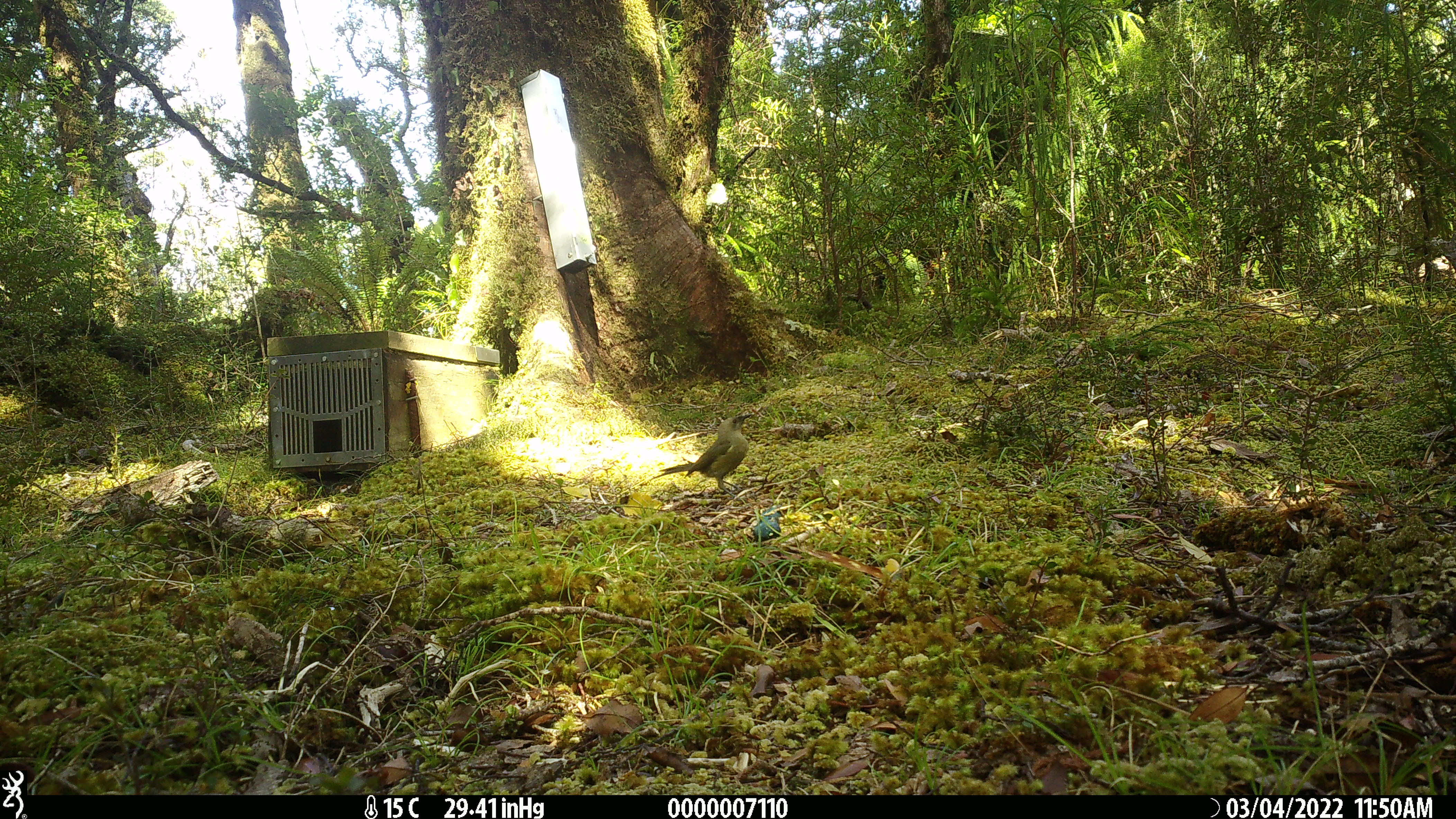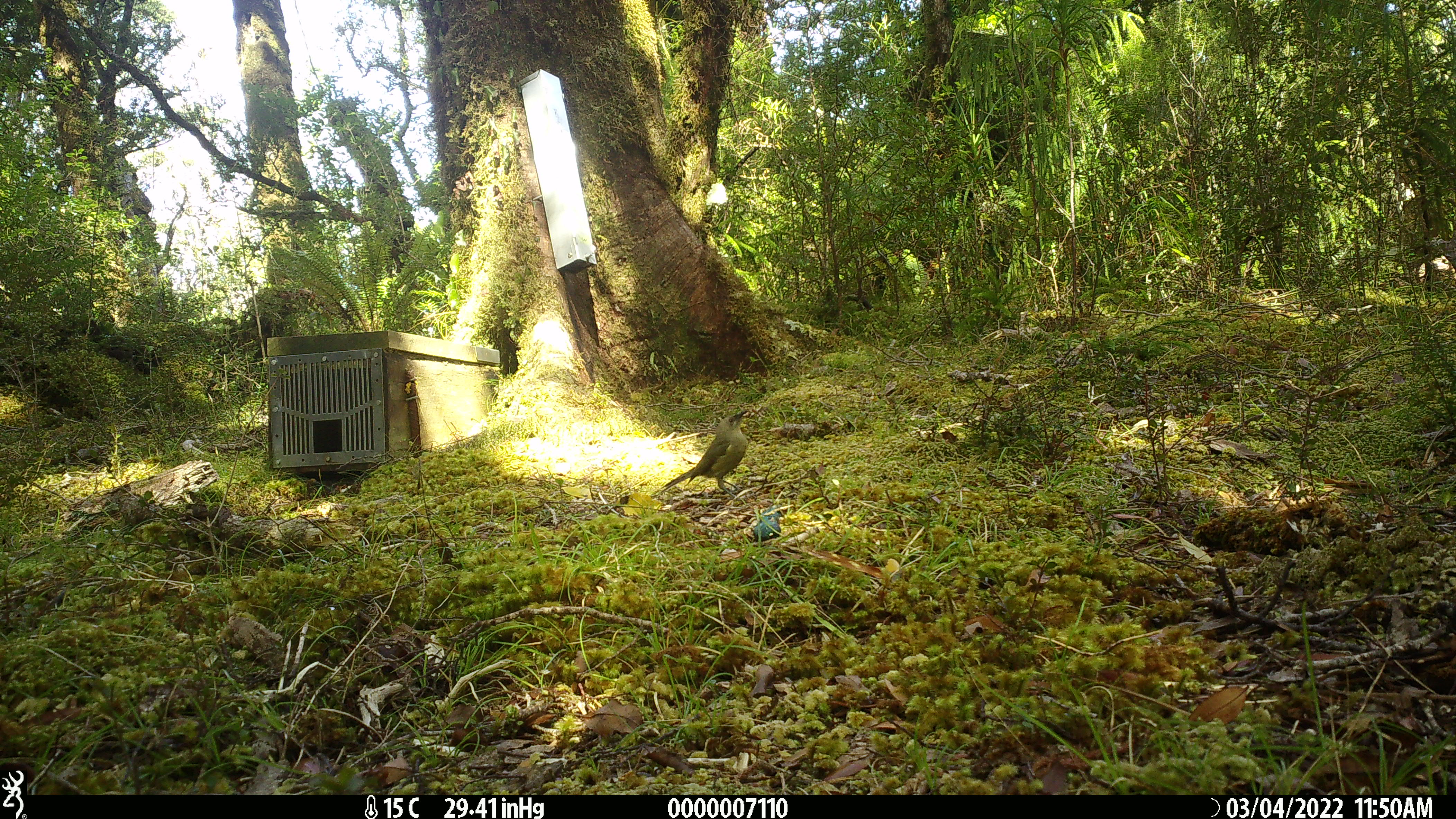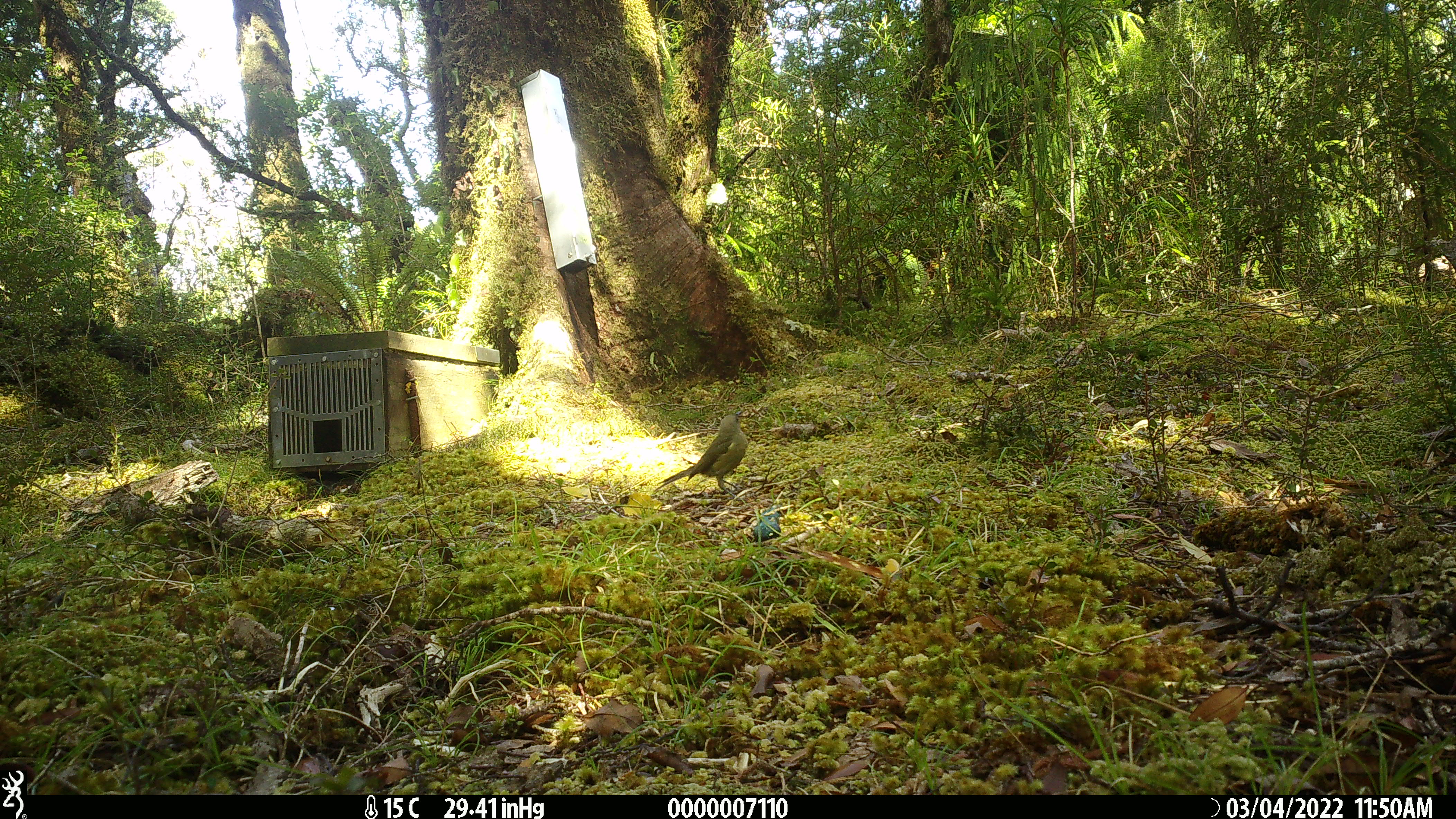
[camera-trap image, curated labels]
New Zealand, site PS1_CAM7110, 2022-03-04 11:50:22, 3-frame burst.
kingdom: Animalia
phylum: Chordata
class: Aves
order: Passeriformes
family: Meliphagidae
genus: Anthornis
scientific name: Anthornis melanura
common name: new zealand bellbird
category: bellbird